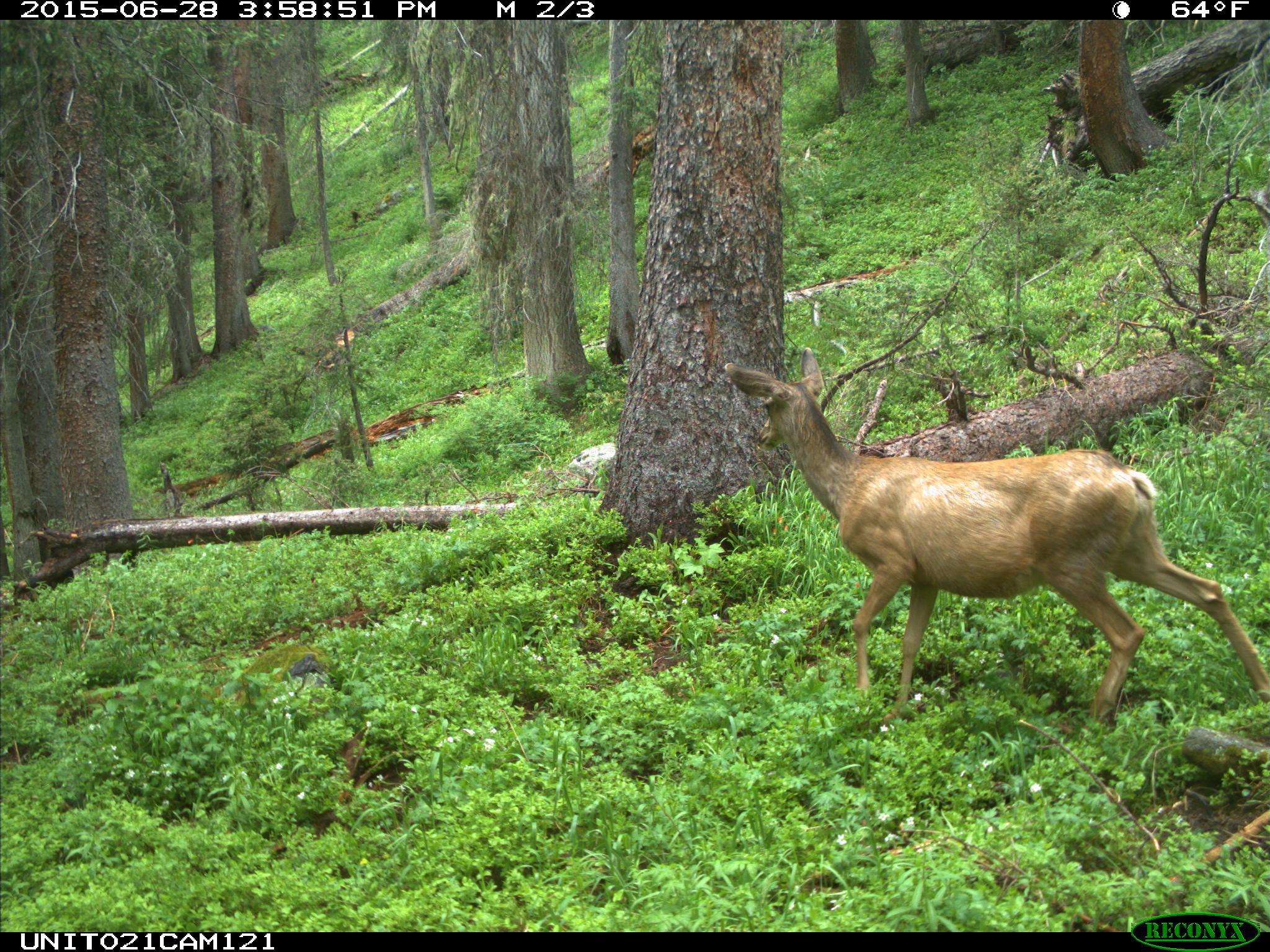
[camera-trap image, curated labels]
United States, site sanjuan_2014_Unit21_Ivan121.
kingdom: Animalia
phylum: Chordata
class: Mammalia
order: Artiodactyla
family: Cervidae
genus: Odocoileus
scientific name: Odocoileus hemionus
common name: mule deer